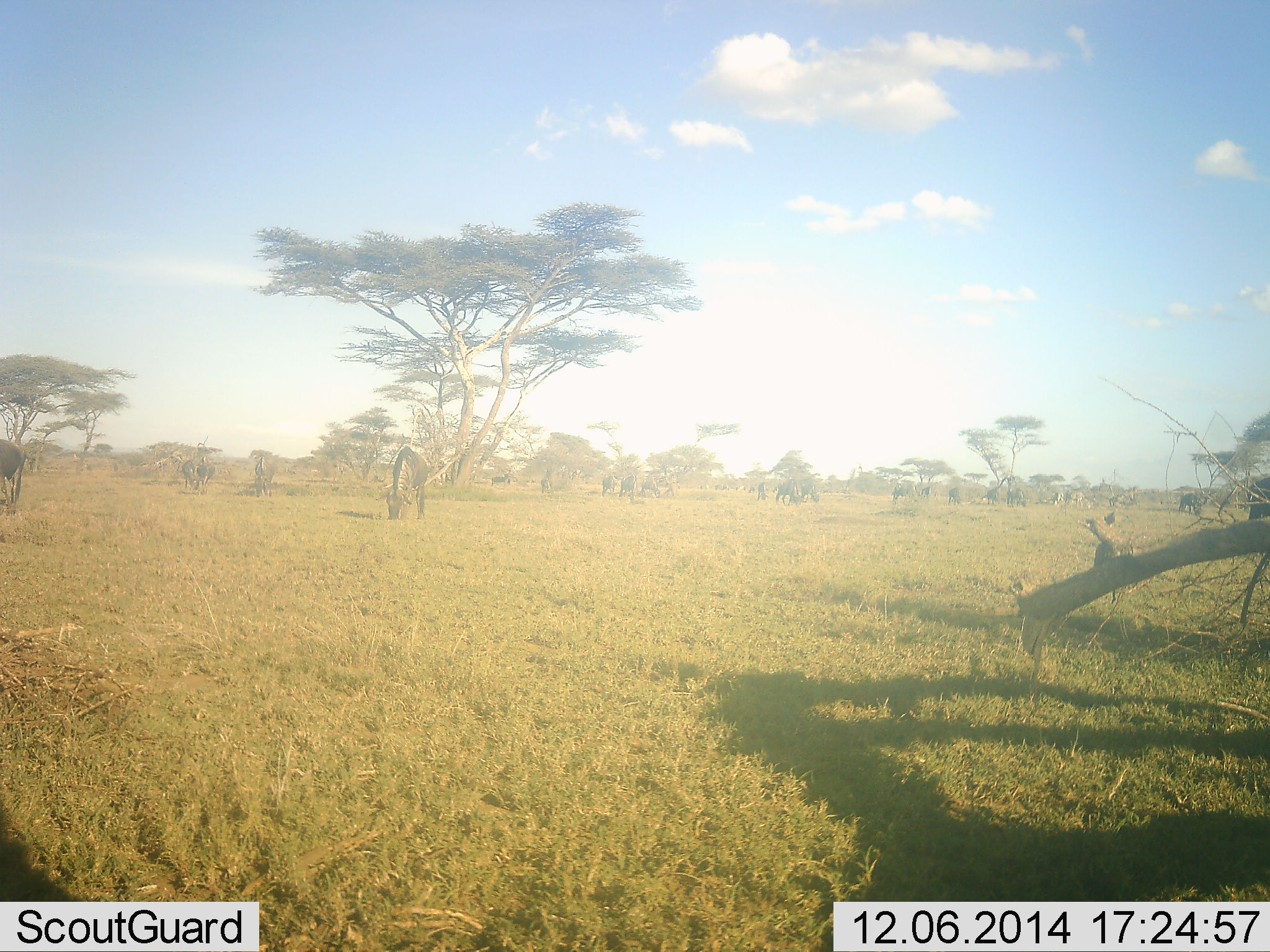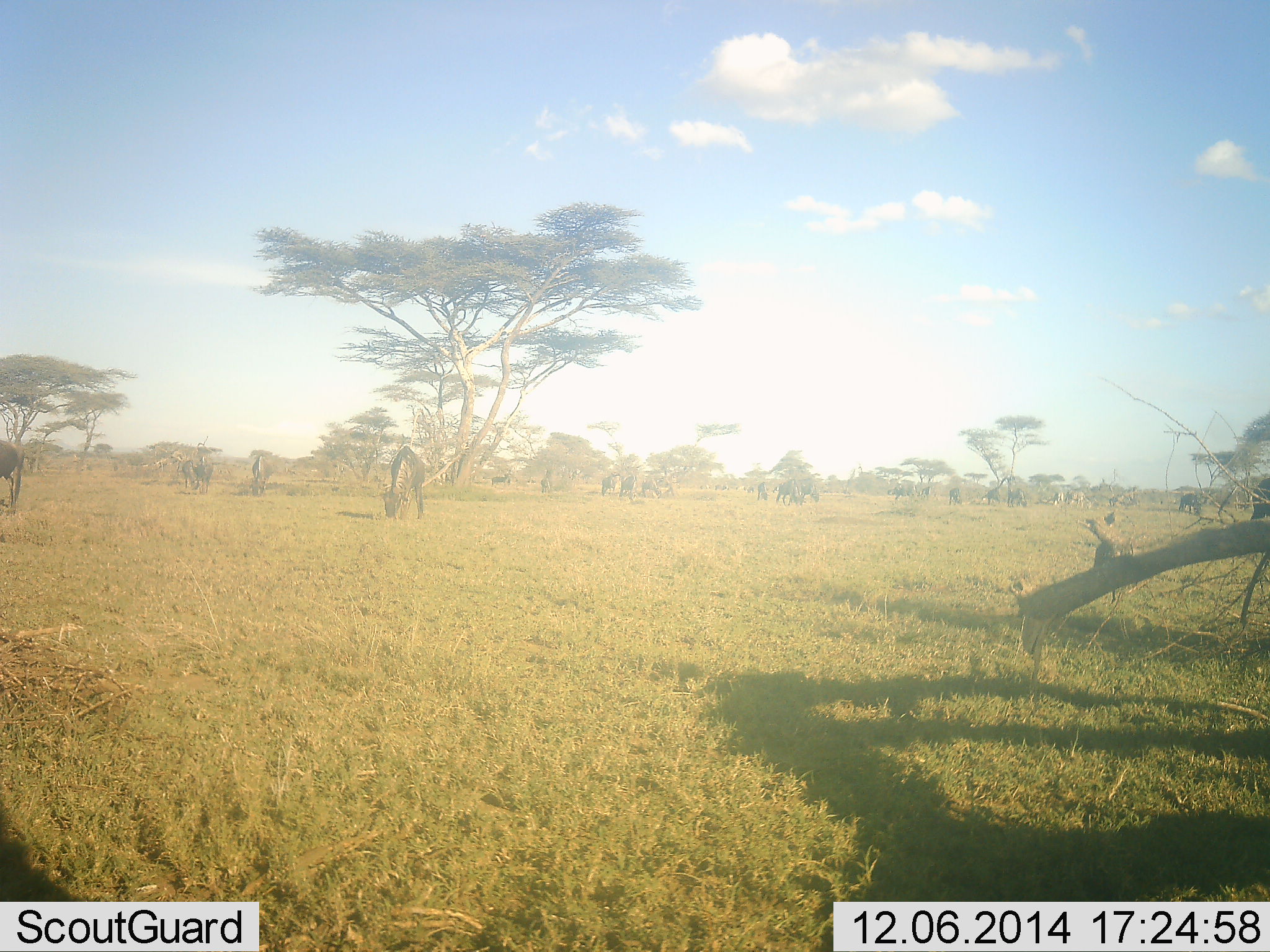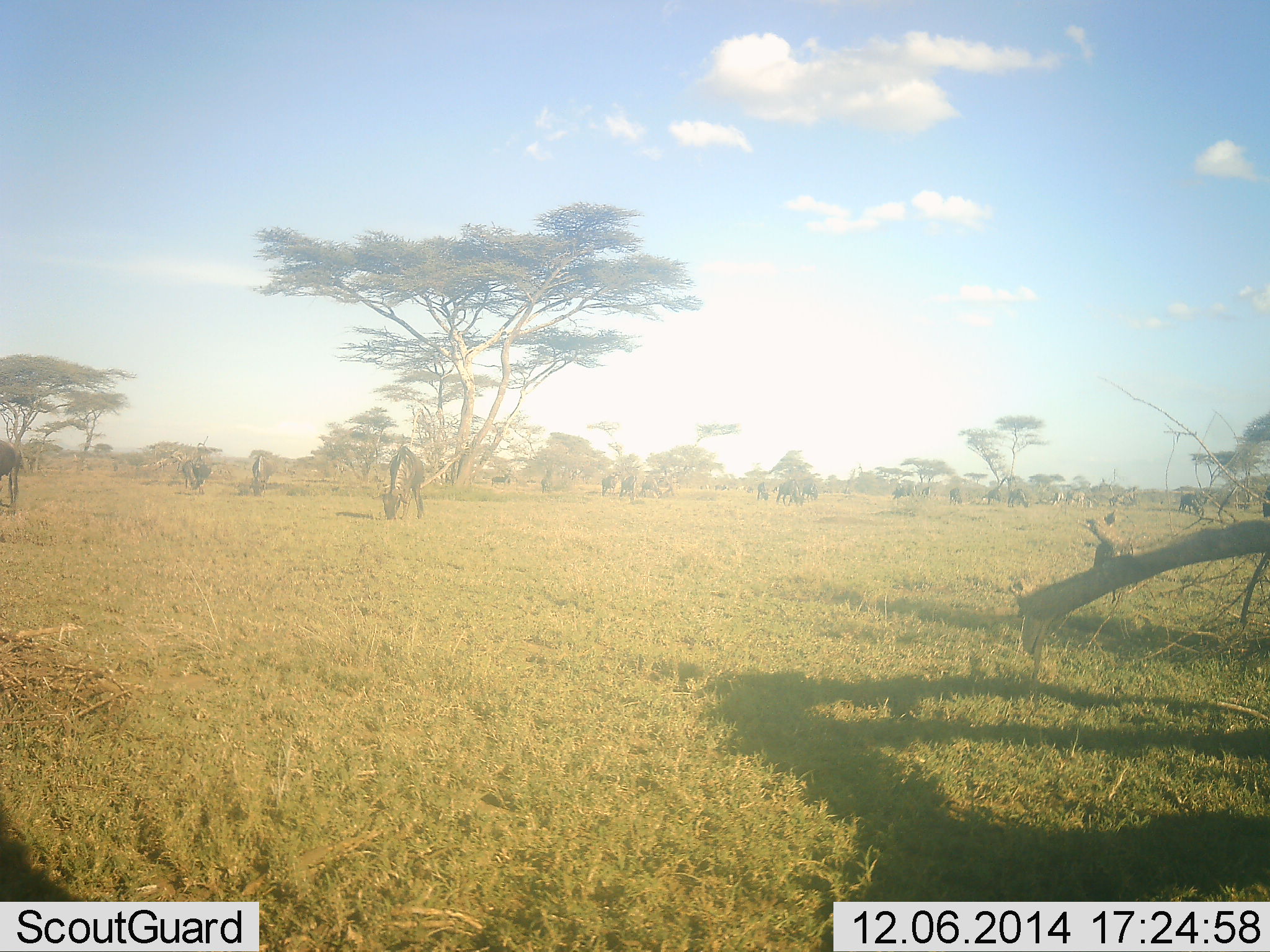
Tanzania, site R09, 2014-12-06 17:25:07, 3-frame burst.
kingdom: Animalia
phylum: Chordata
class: Mammalia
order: Artiodactyla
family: Bovidae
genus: Connochaetes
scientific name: Connochaetes taurinus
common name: blue wildebeest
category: wildebeest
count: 11-50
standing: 27%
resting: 9%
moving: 0%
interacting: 9%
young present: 0%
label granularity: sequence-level